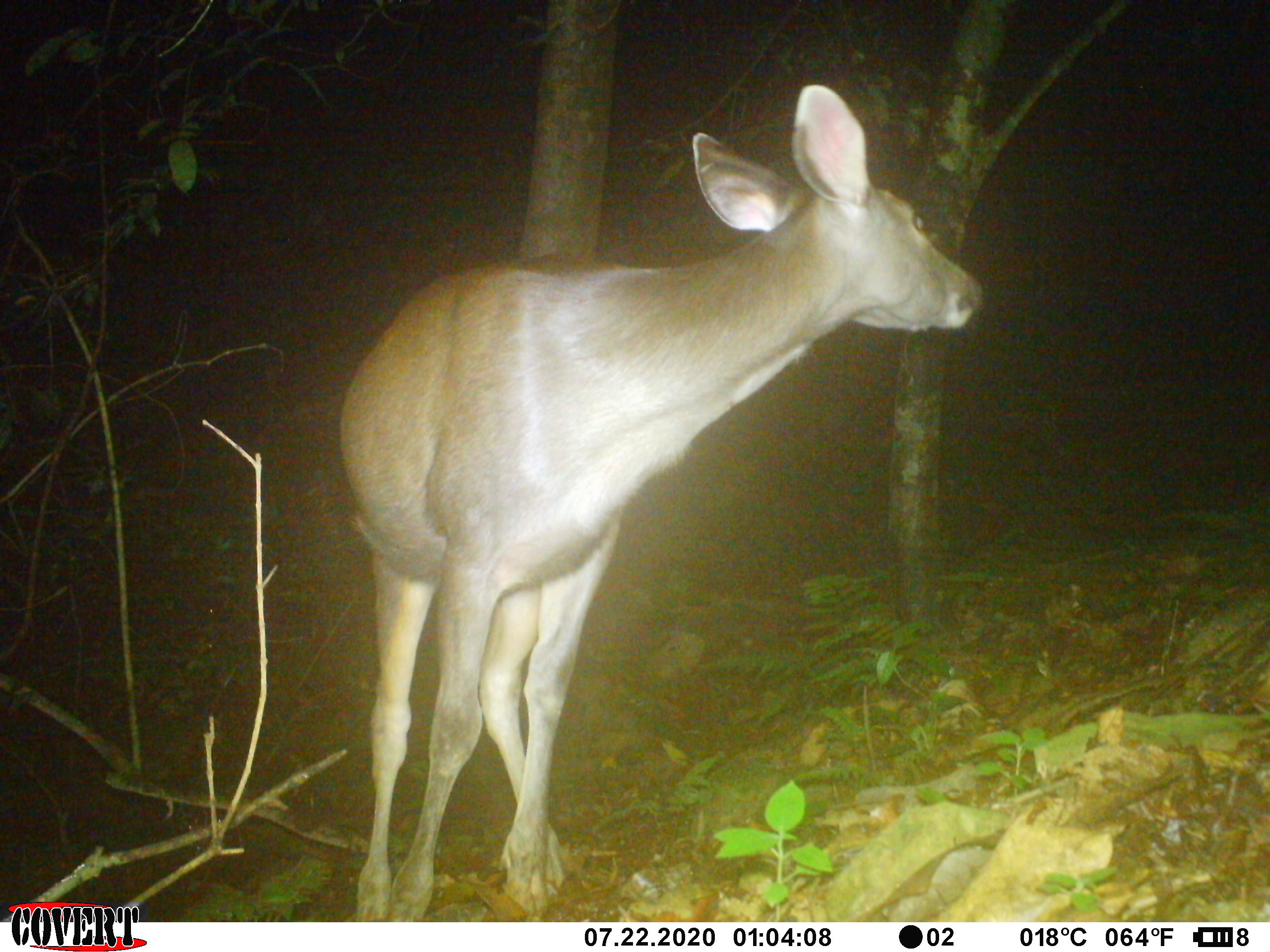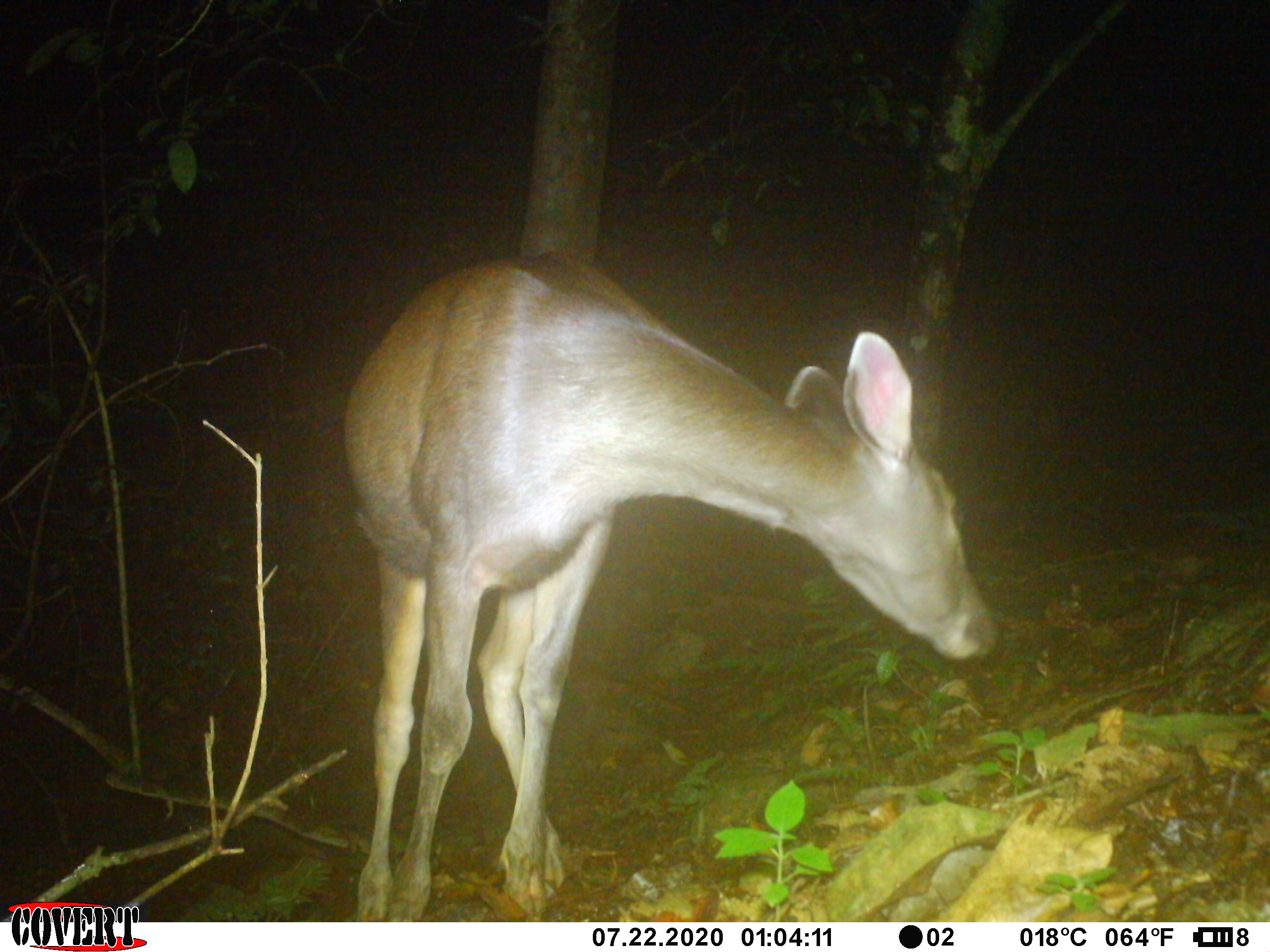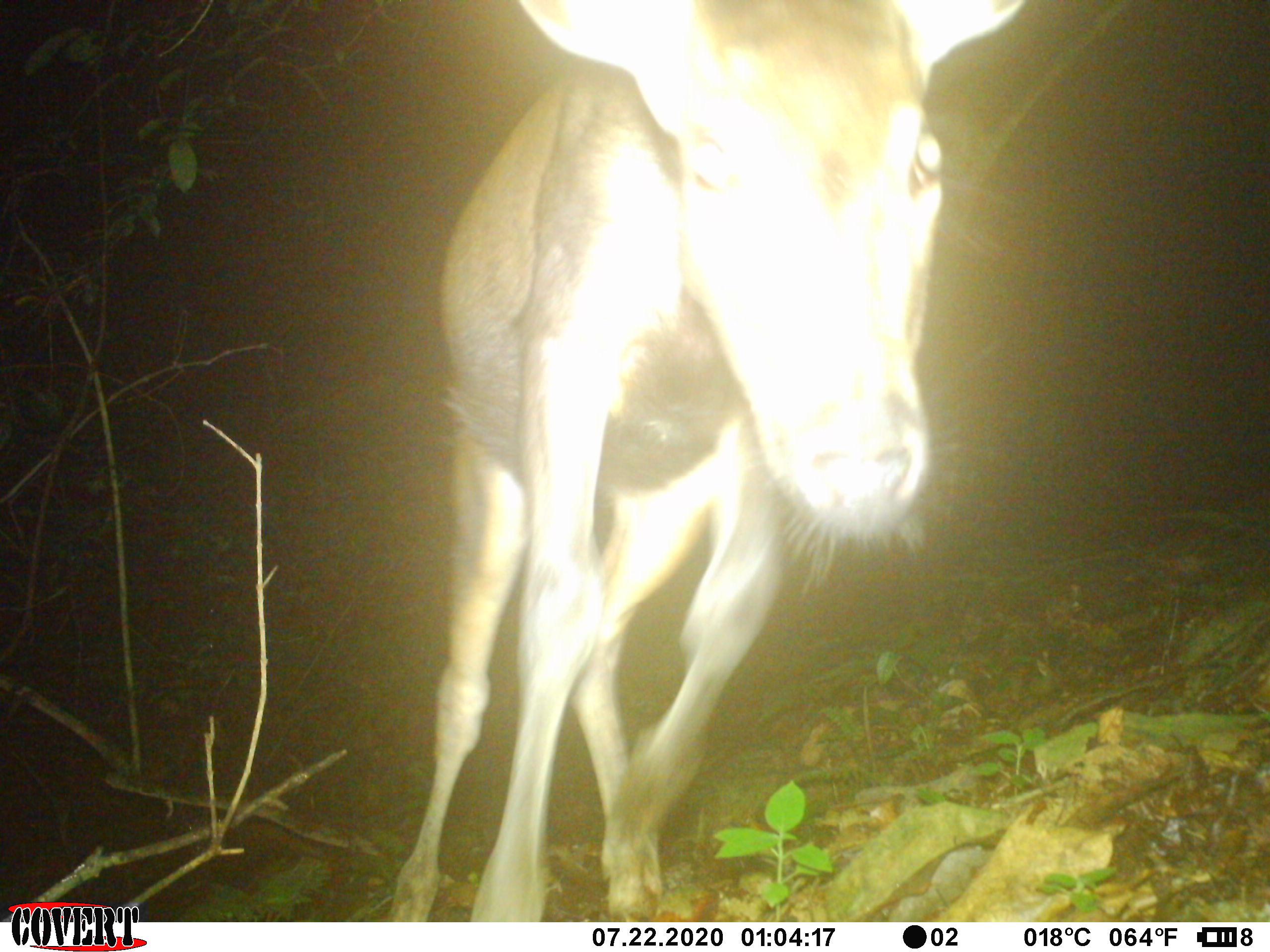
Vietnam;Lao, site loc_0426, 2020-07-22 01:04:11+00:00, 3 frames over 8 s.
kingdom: Animalia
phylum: Chordata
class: Mammalia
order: Artiodactyla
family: Cervidae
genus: Rusa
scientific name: Rusa unicolor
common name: sambar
Sambar (Rusa unicolor). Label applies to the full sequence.